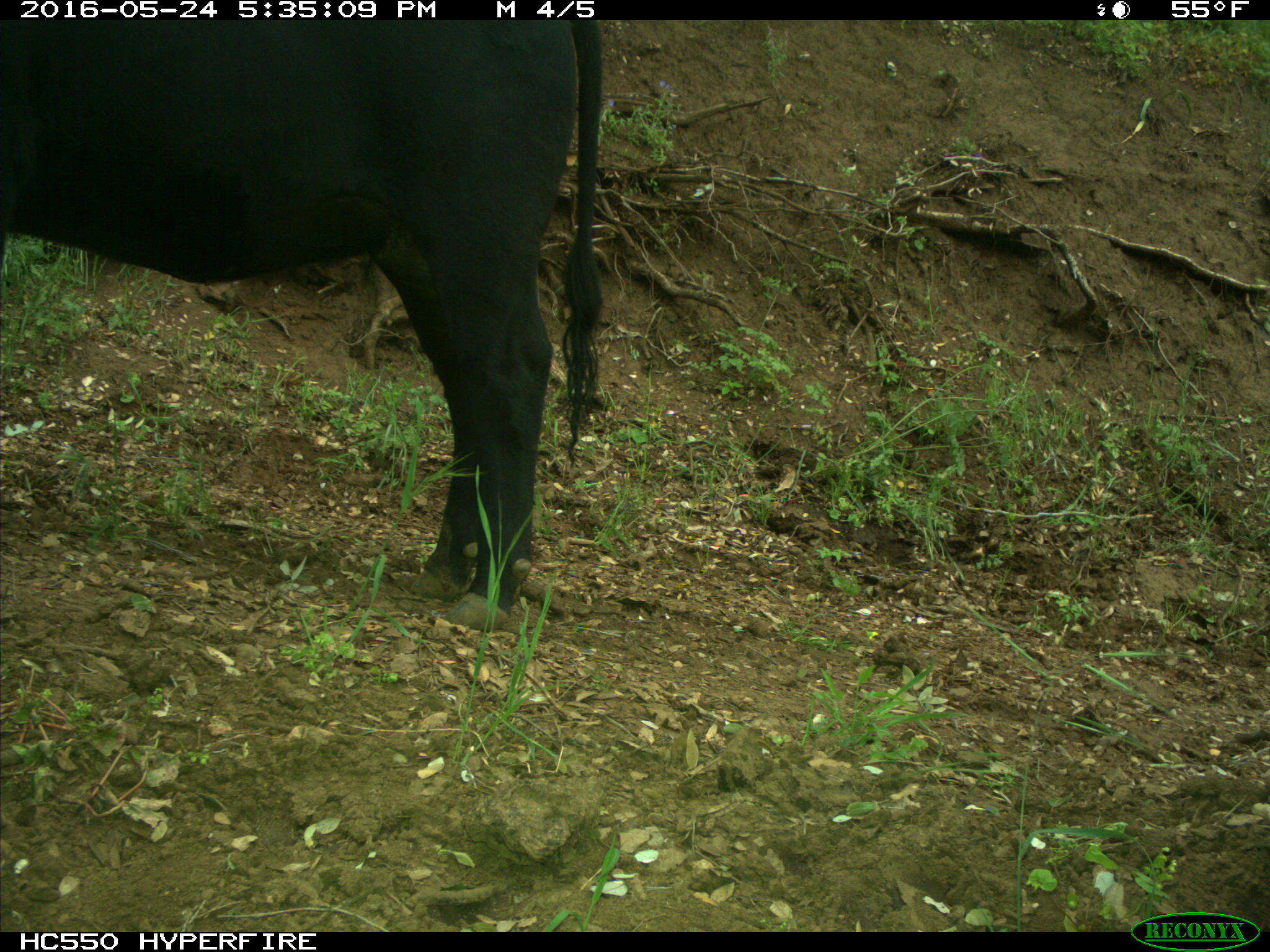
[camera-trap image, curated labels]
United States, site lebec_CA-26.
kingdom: Animalia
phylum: Chordata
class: Mammalia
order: Artiodactyla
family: Bovidae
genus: Bos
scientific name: Bos taurus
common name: domestic cow